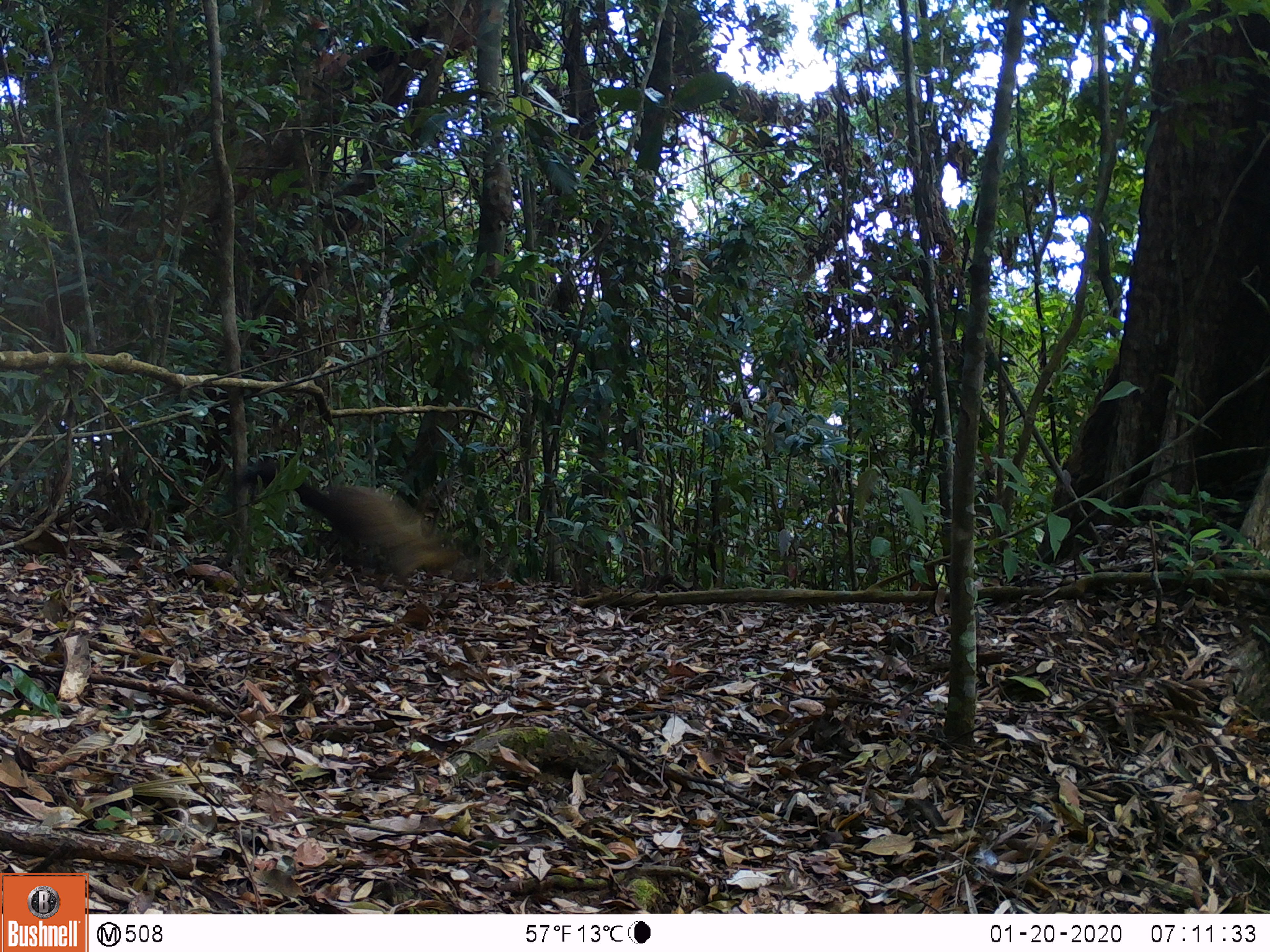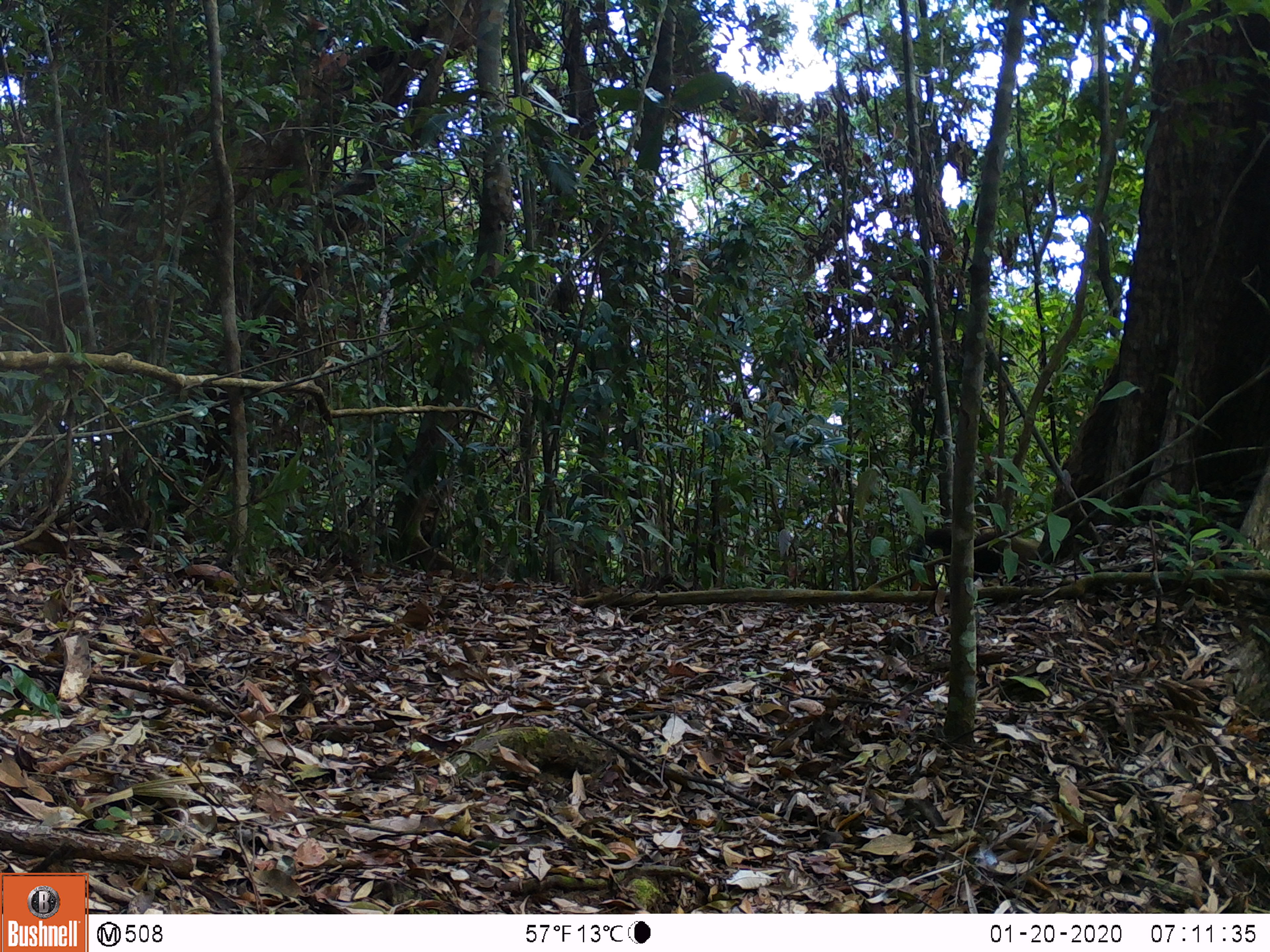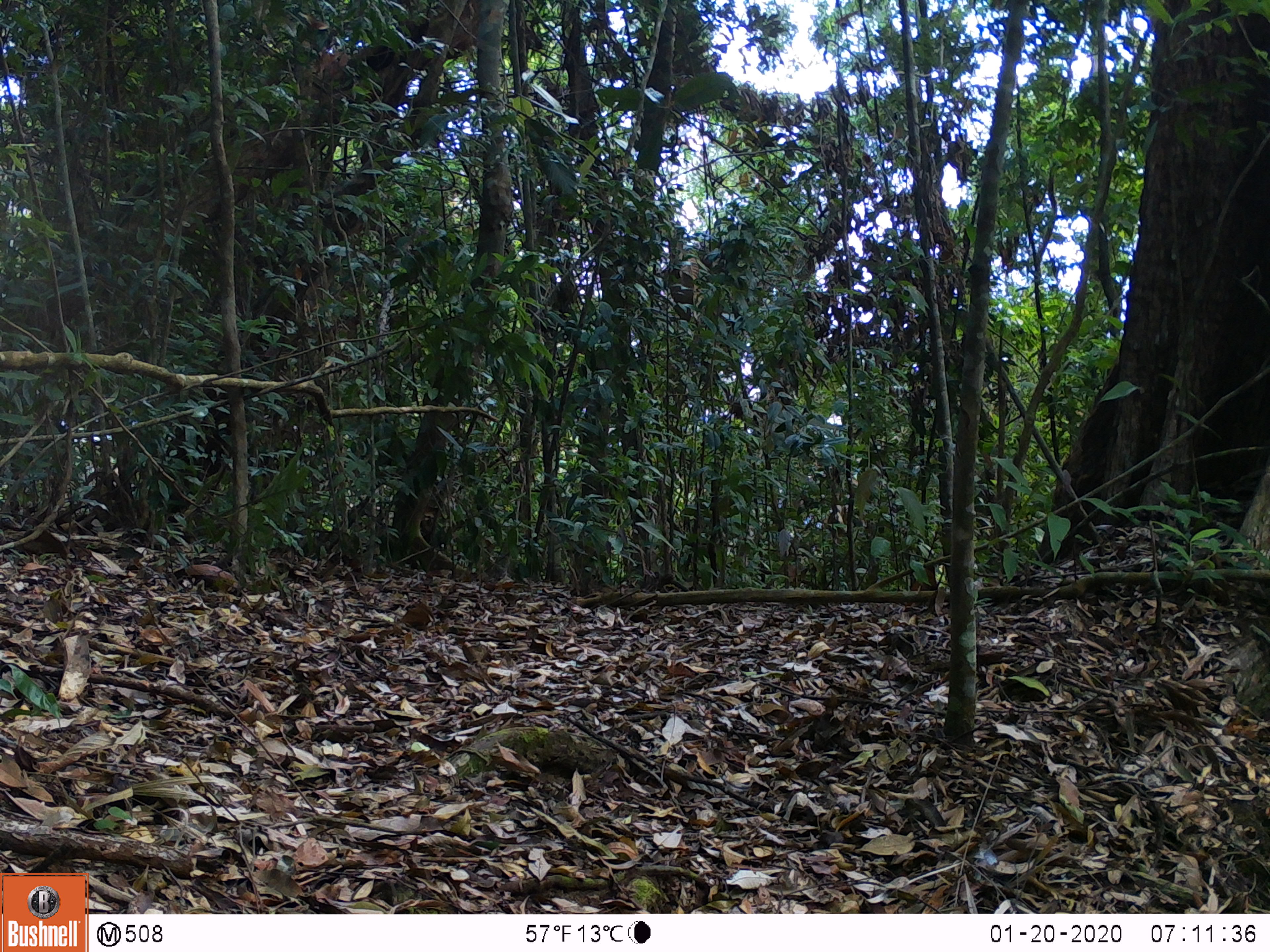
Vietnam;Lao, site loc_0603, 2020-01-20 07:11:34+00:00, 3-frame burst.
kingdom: Animalia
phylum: Chordata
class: Mammalia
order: Carnivora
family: Mustelidae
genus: Martes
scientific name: Martes flavigula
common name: yellow-throated marten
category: yellow throated marten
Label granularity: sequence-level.